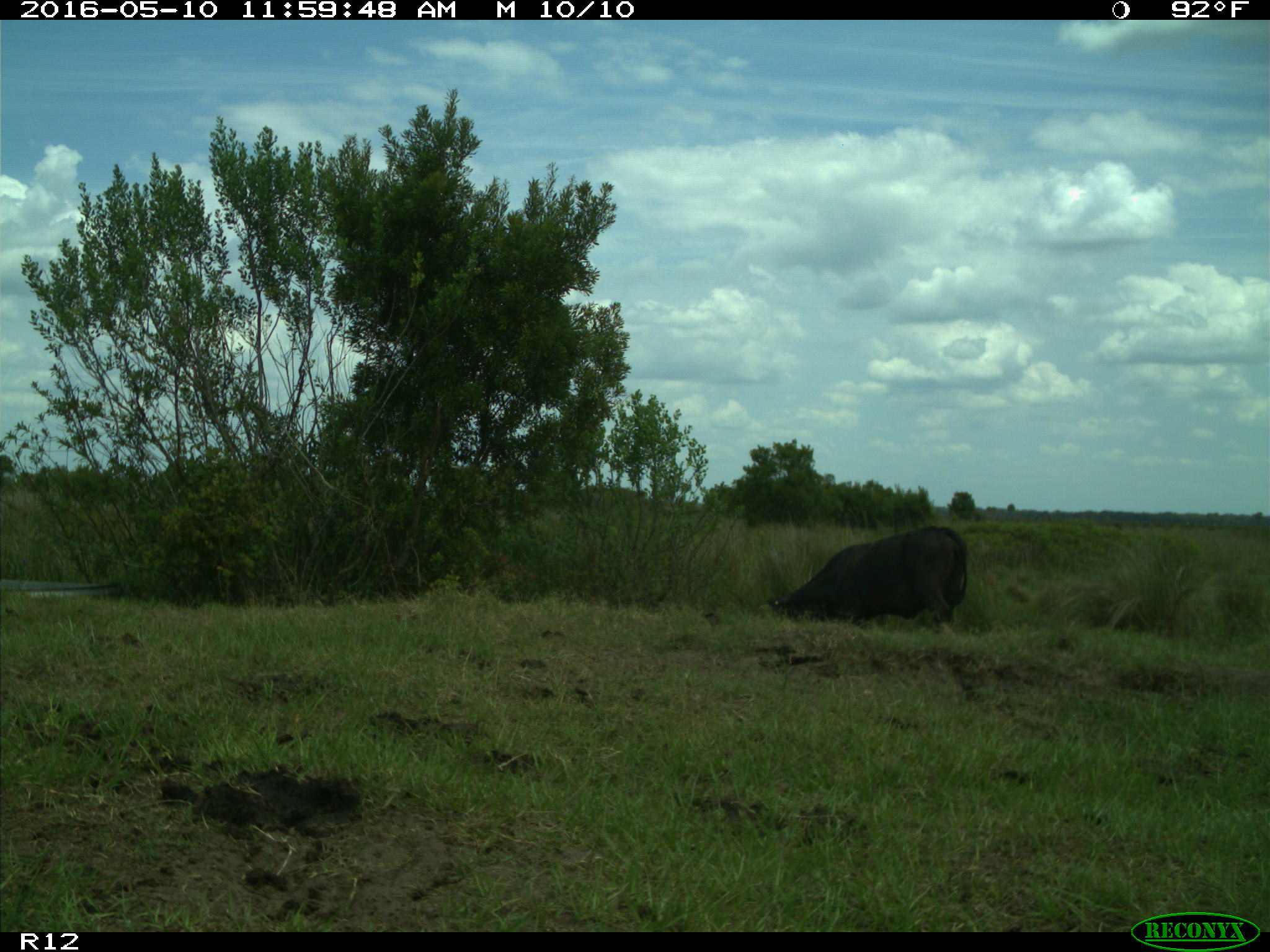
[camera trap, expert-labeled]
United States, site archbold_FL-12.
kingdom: Animalia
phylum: Chordata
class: Mammalia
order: Artiodactyla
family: Bovidae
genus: Bos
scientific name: Bos taurus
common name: domestic cow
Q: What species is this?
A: Bos taurus (domestic cow).